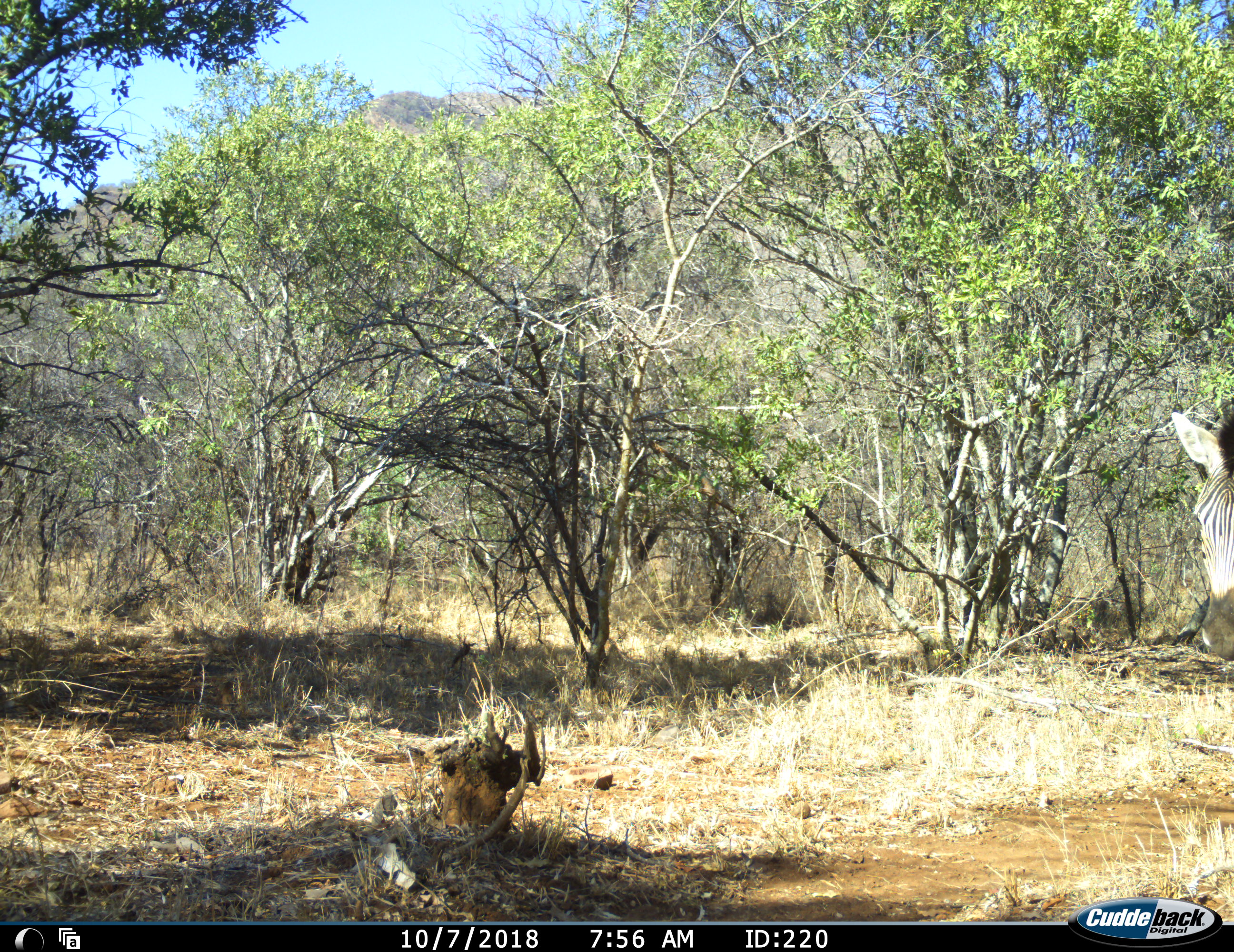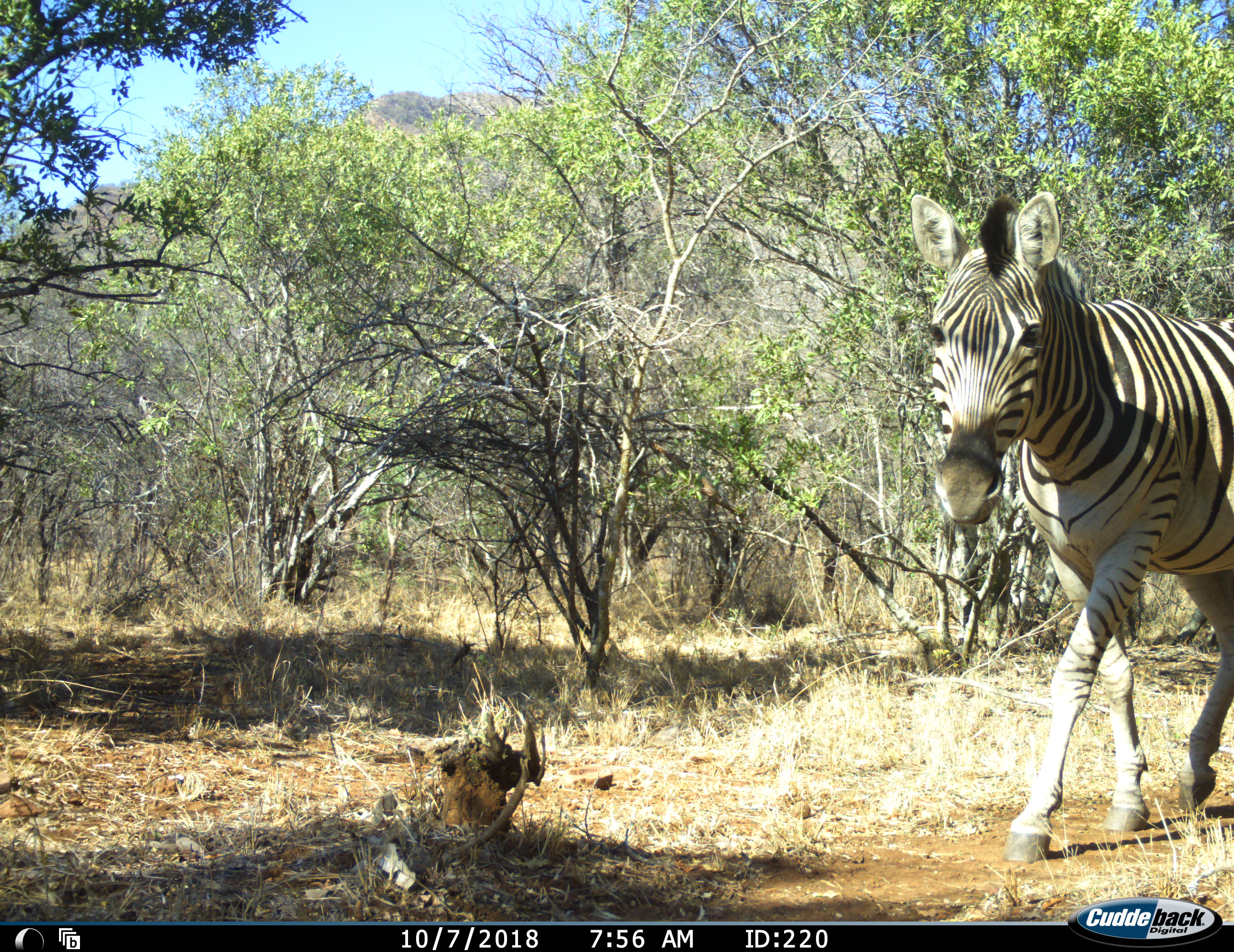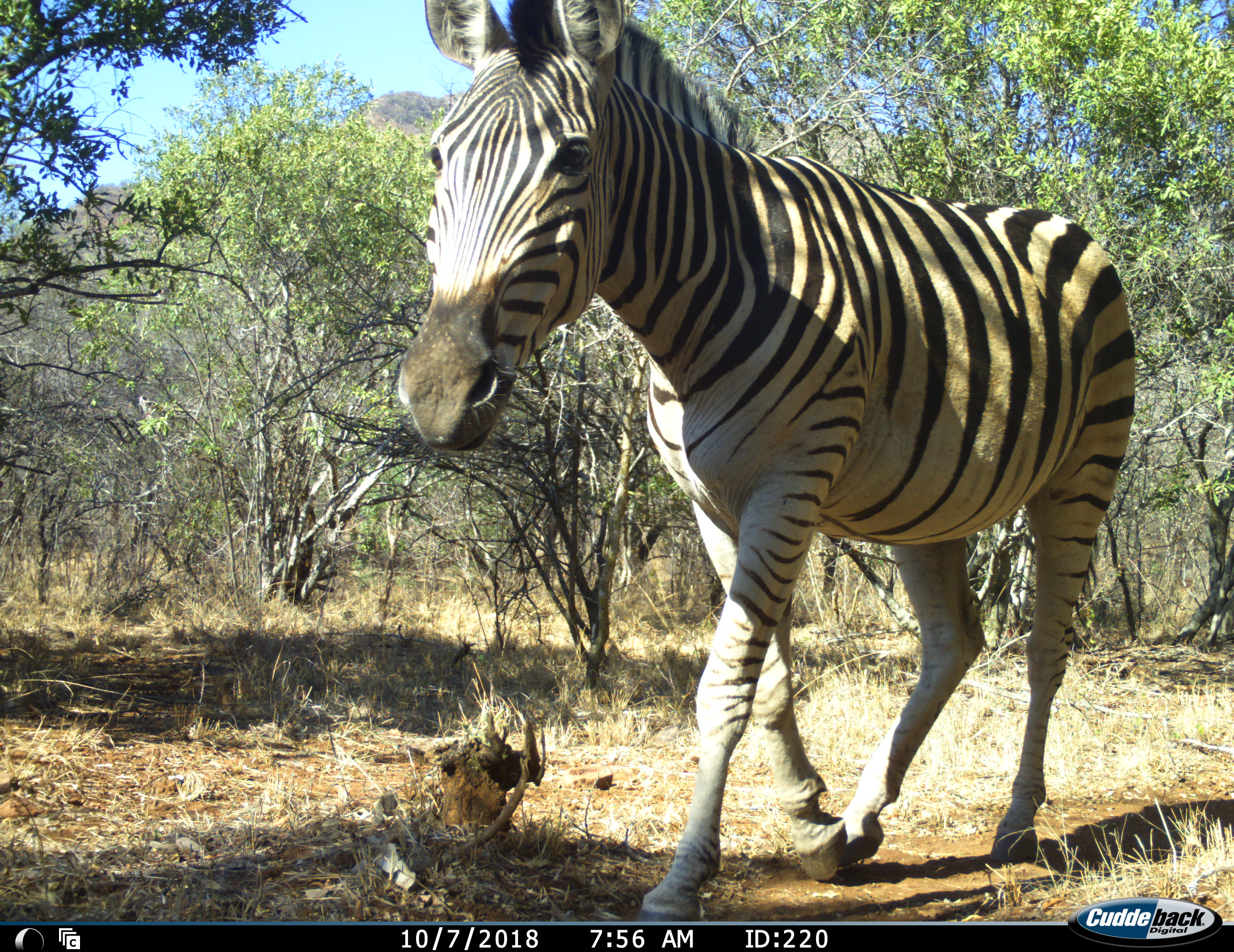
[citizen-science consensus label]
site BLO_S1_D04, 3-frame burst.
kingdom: Animalia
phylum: Chordata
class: Mammalia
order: Perissodactyla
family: Equidae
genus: Equus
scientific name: Equus quagga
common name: plains zebra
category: zebraplains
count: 1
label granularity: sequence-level